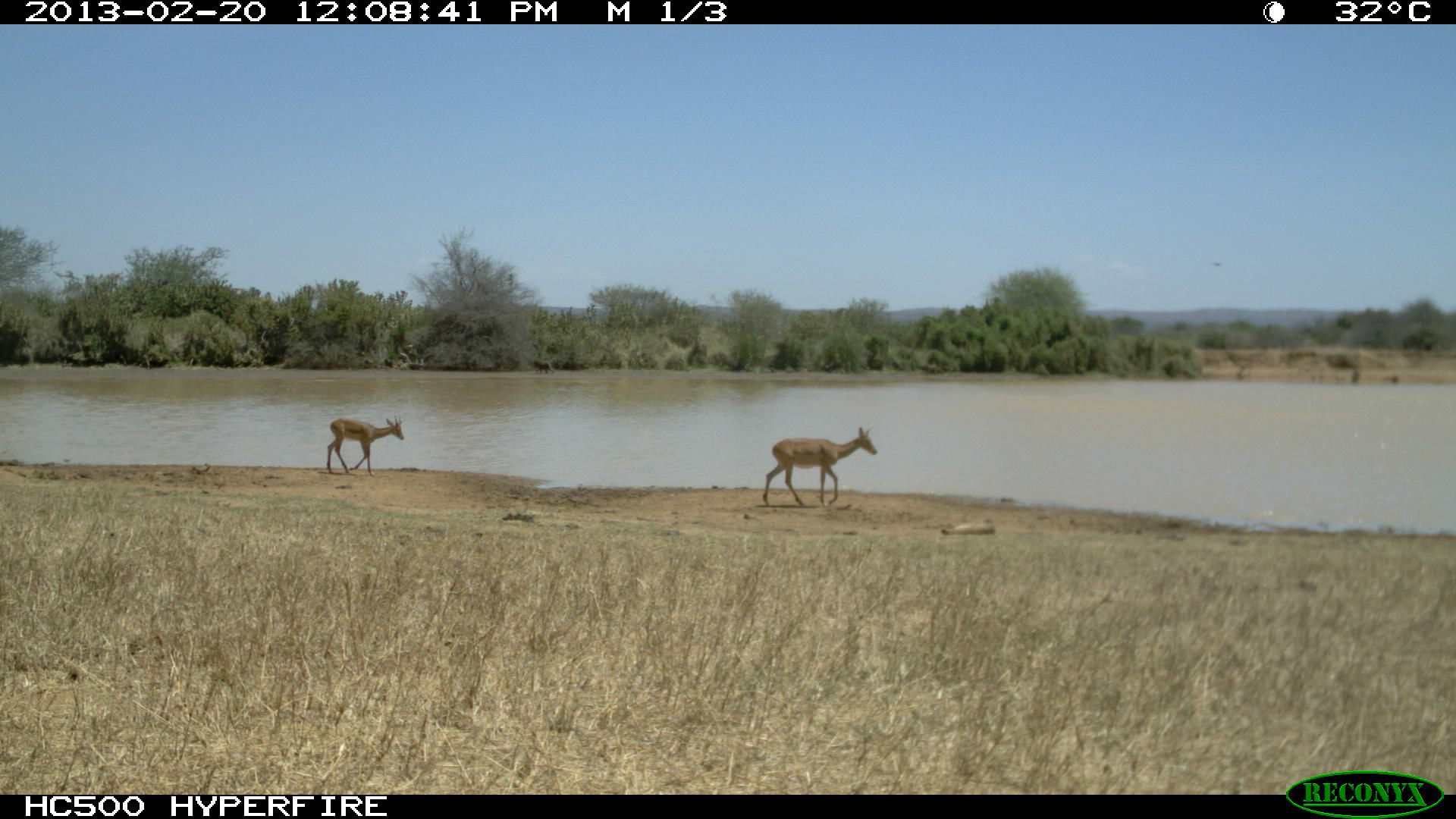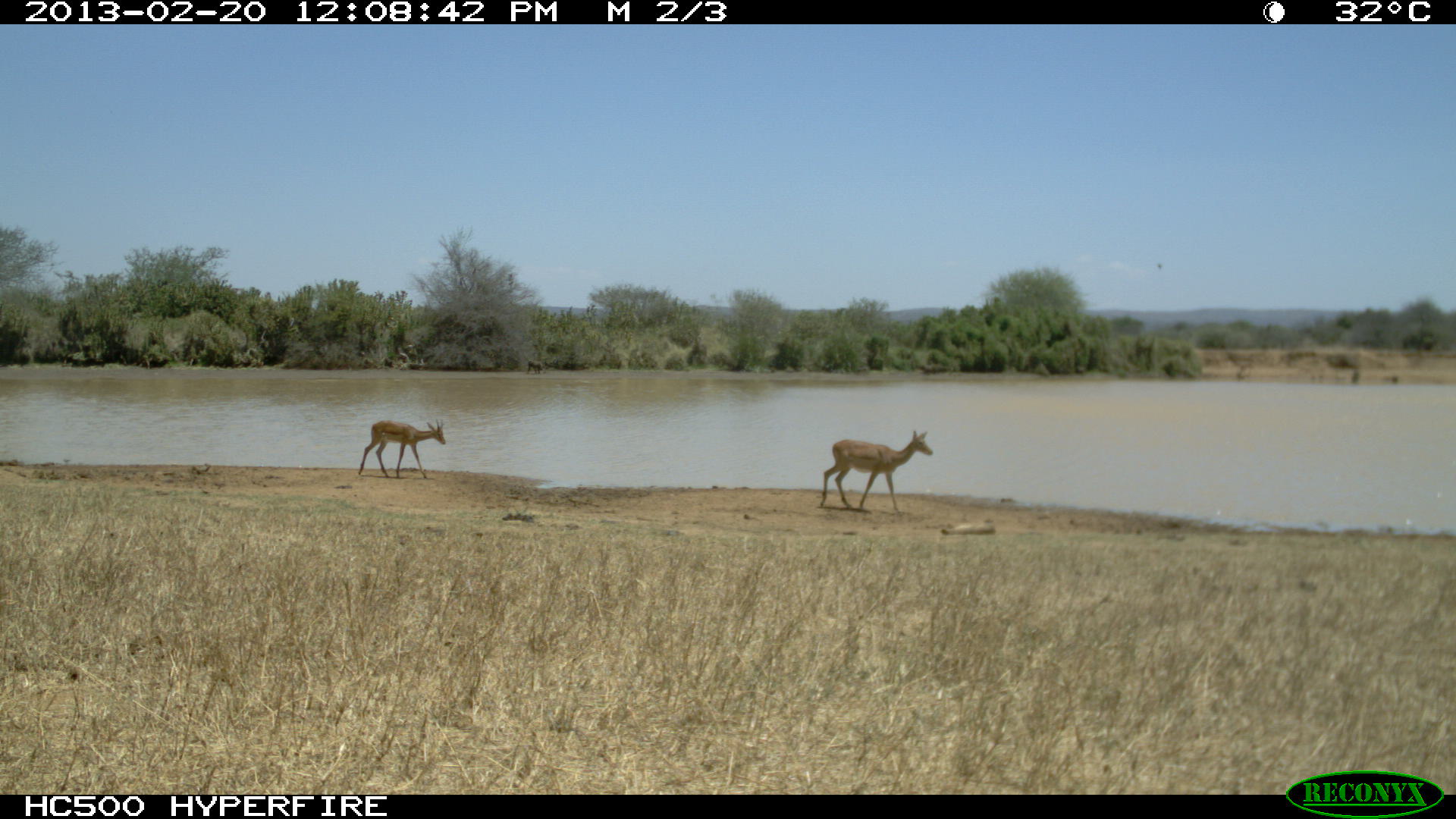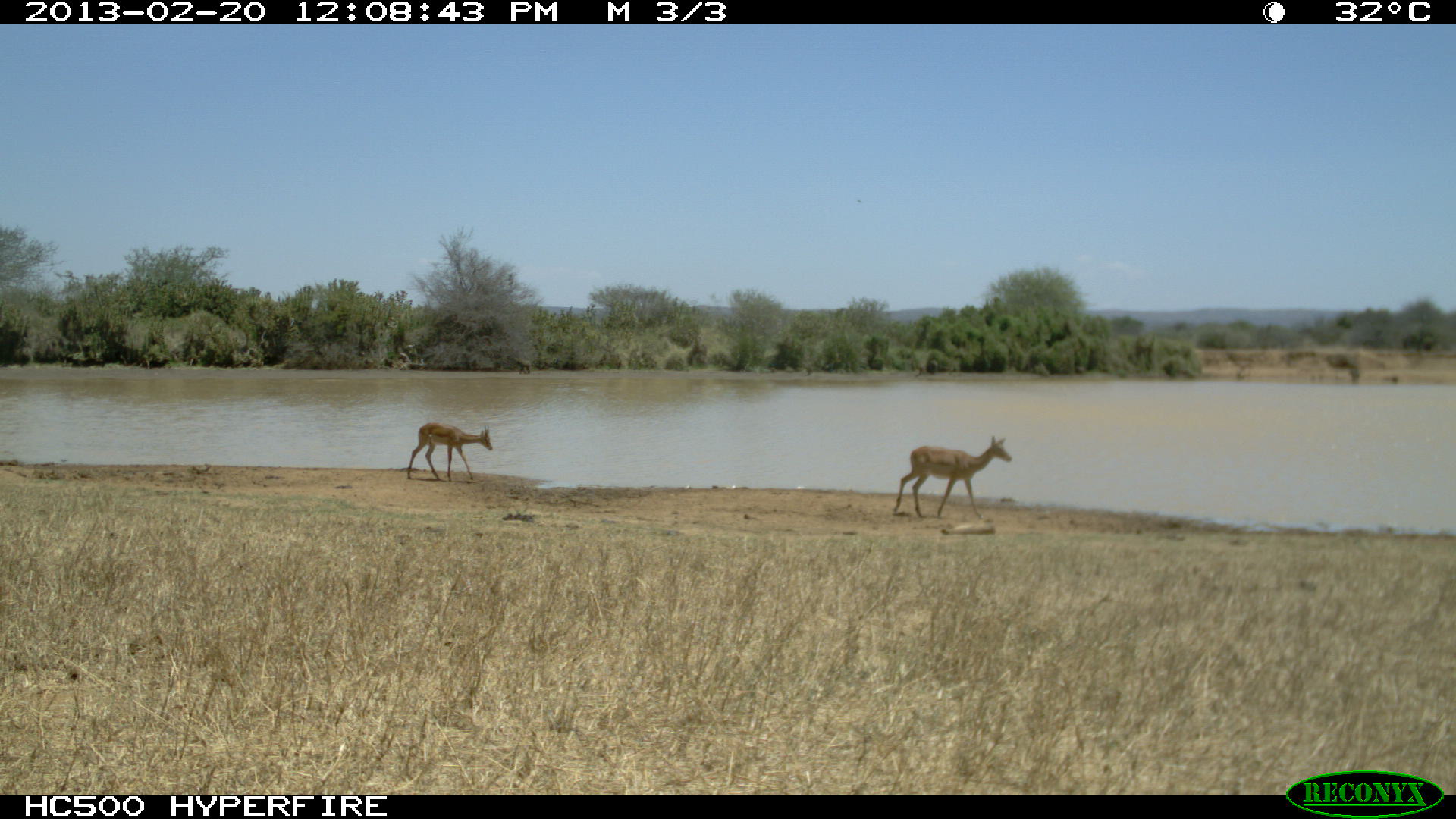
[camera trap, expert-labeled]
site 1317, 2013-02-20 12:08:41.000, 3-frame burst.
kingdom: Animalia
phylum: Chordata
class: Mammalia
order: Artiodactyla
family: Bovidae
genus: Aepyceros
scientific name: Aepyceros melampus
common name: impala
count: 2